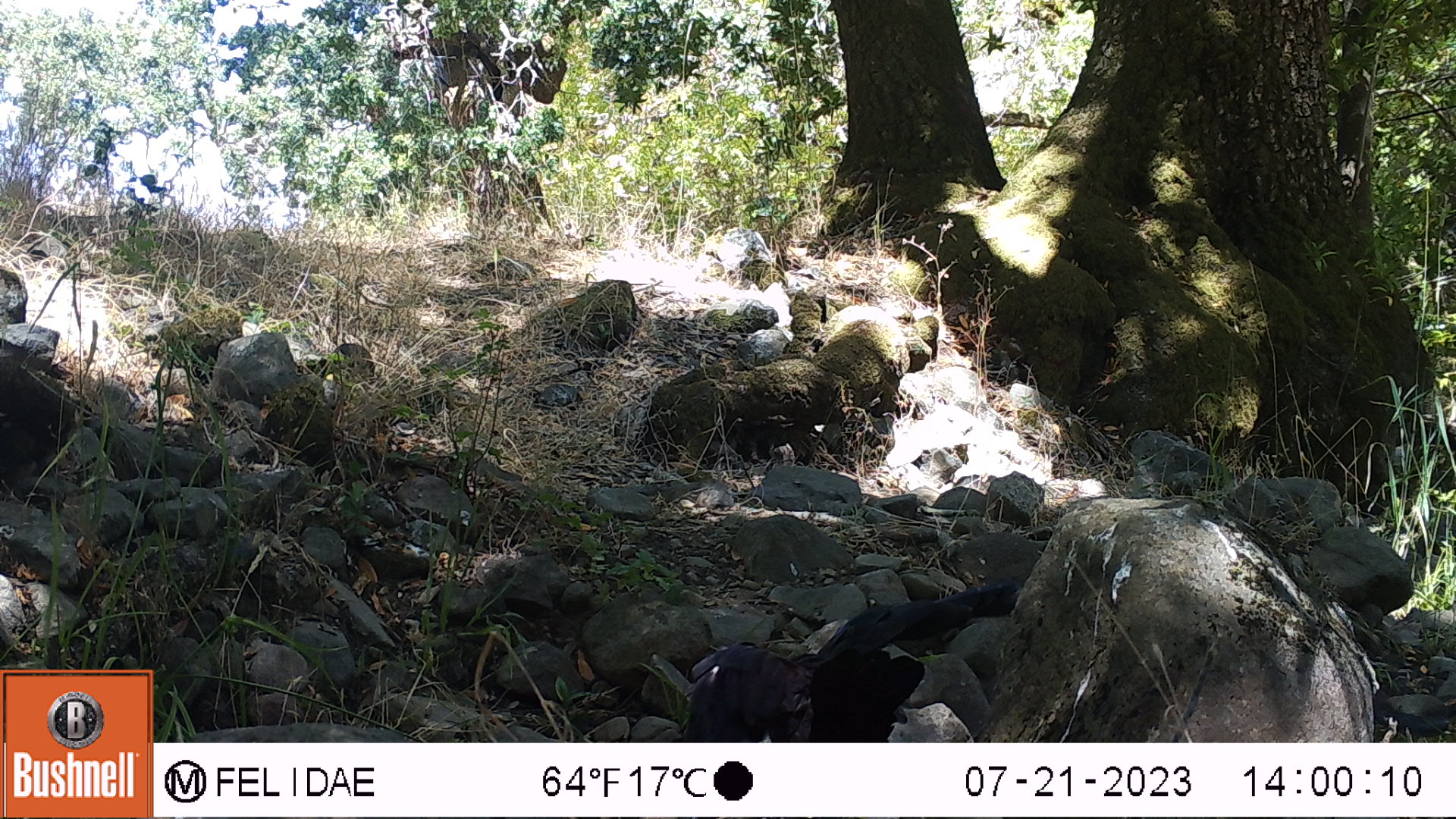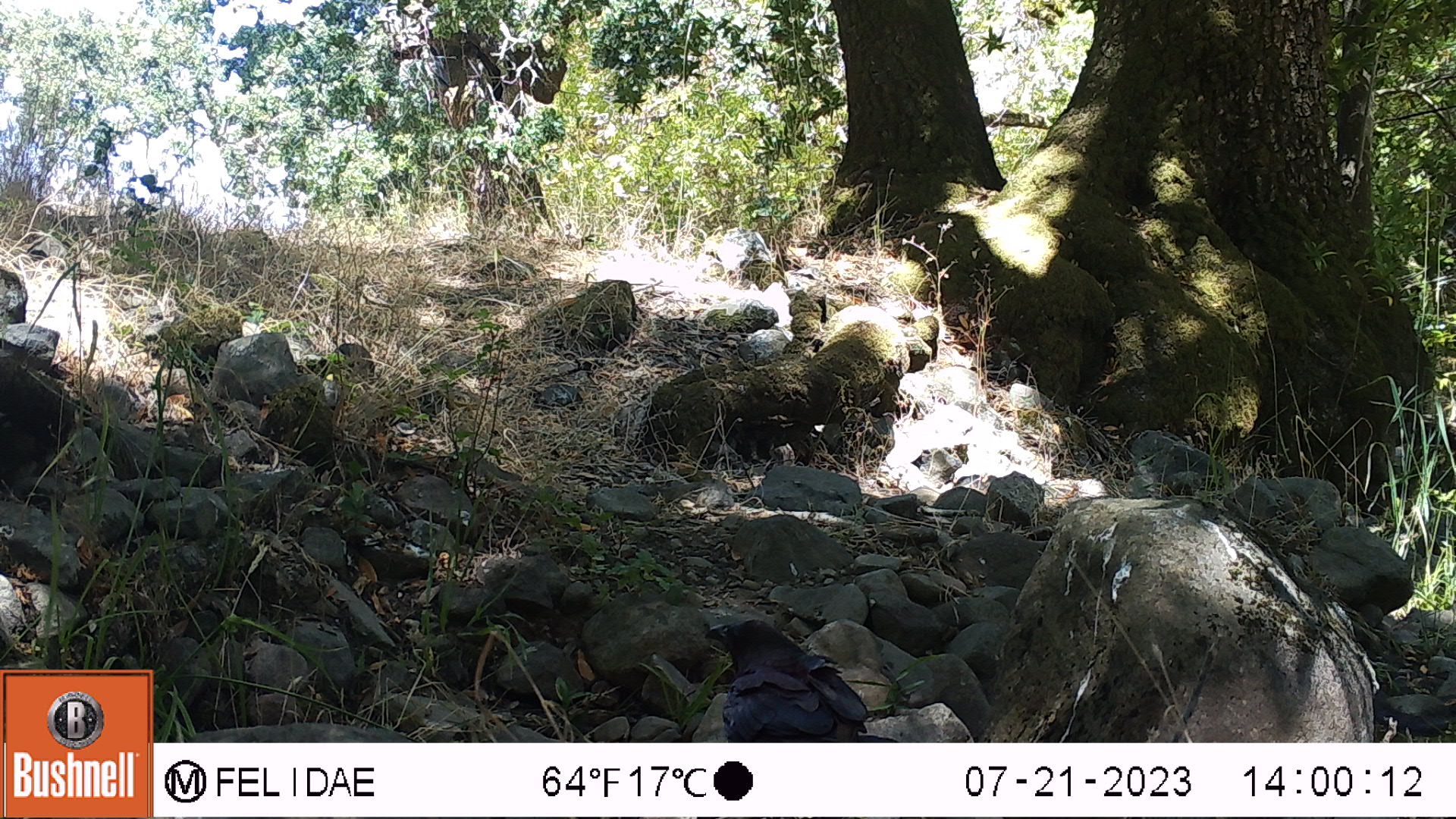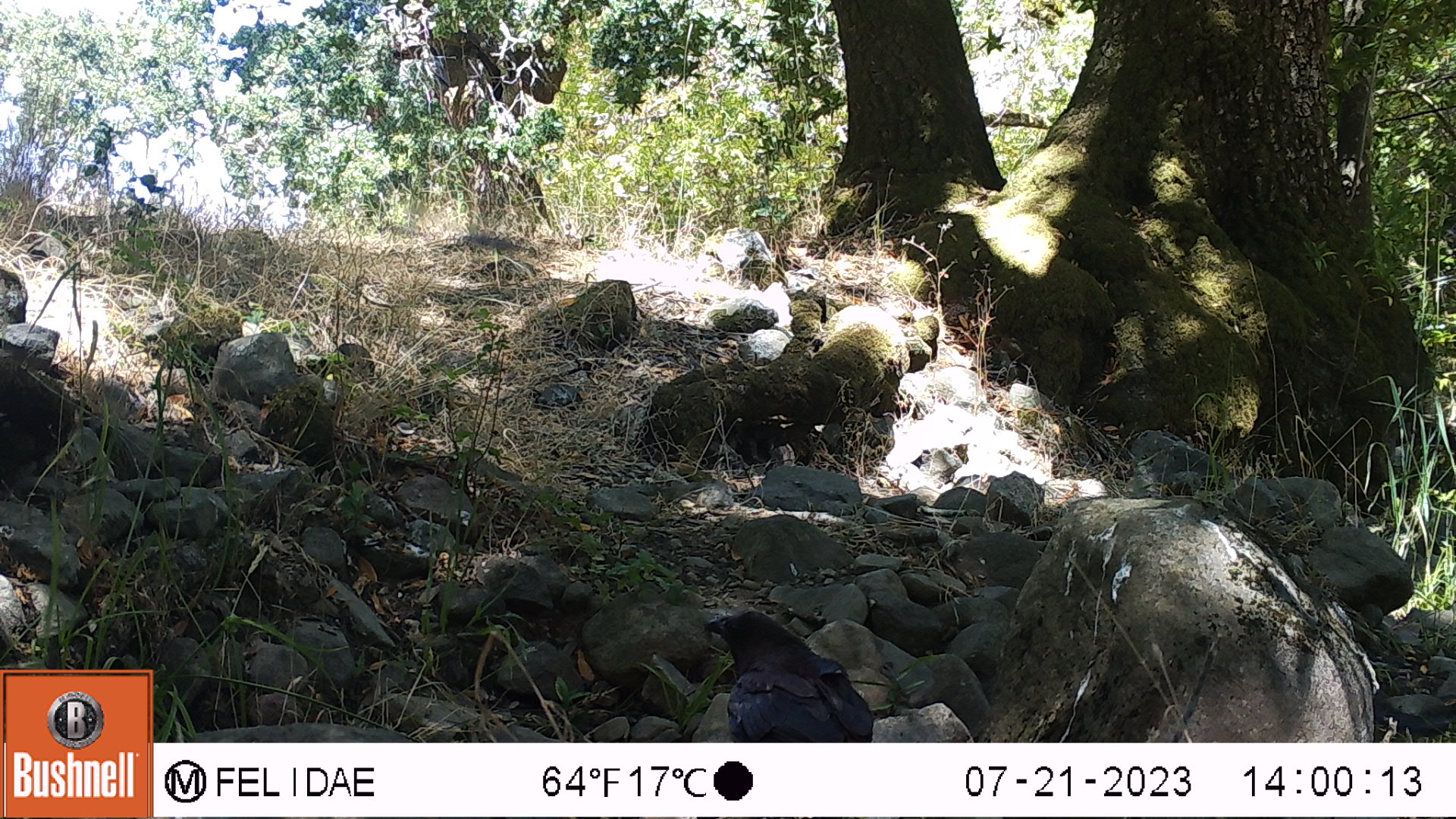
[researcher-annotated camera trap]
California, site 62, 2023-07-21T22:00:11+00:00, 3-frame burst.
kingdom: Animalia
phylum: Chordata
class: Aves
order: Passeriformes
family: Corvidae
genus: Corvus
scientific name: Corvus brachyrhynchos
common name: american crow